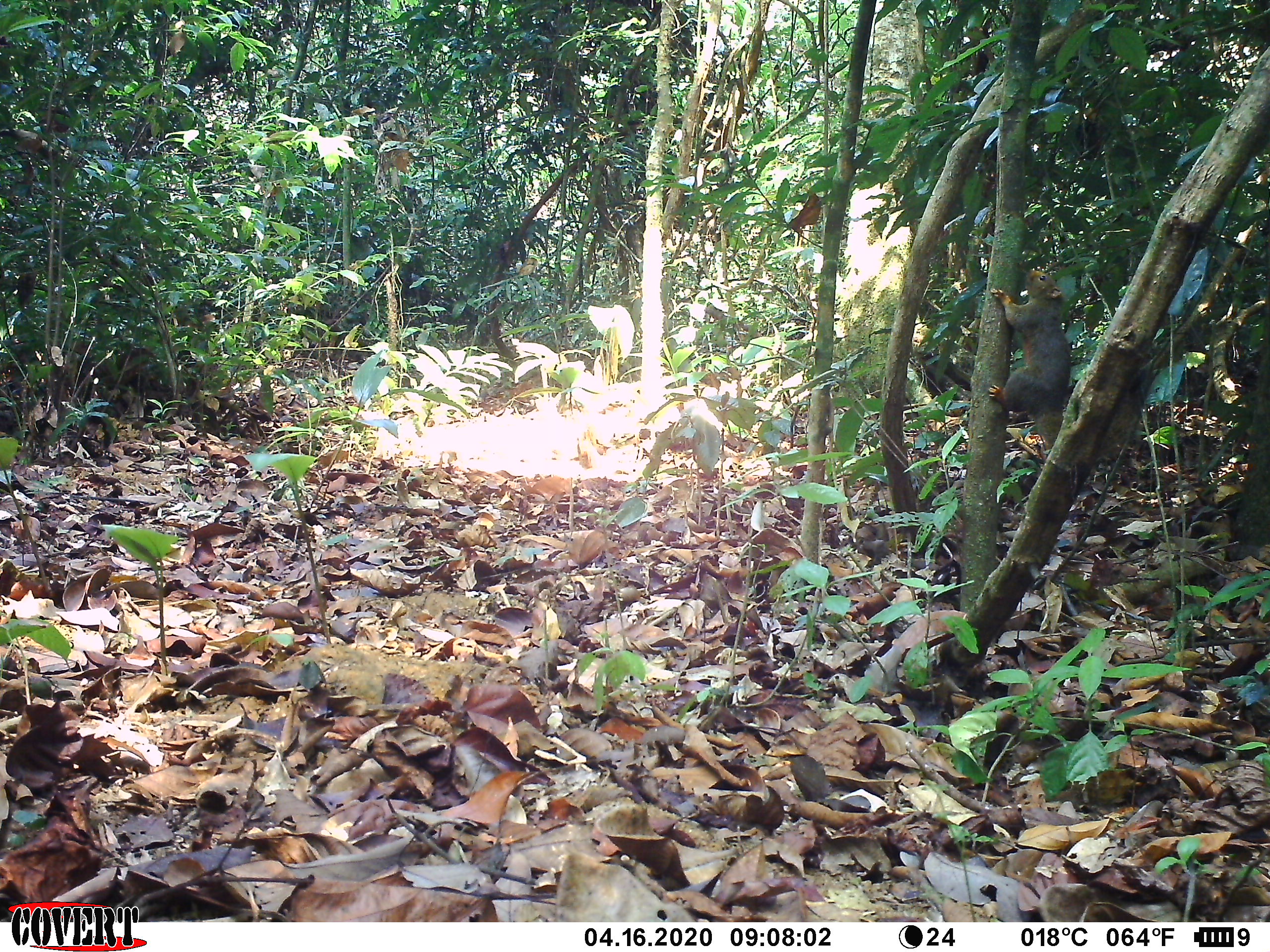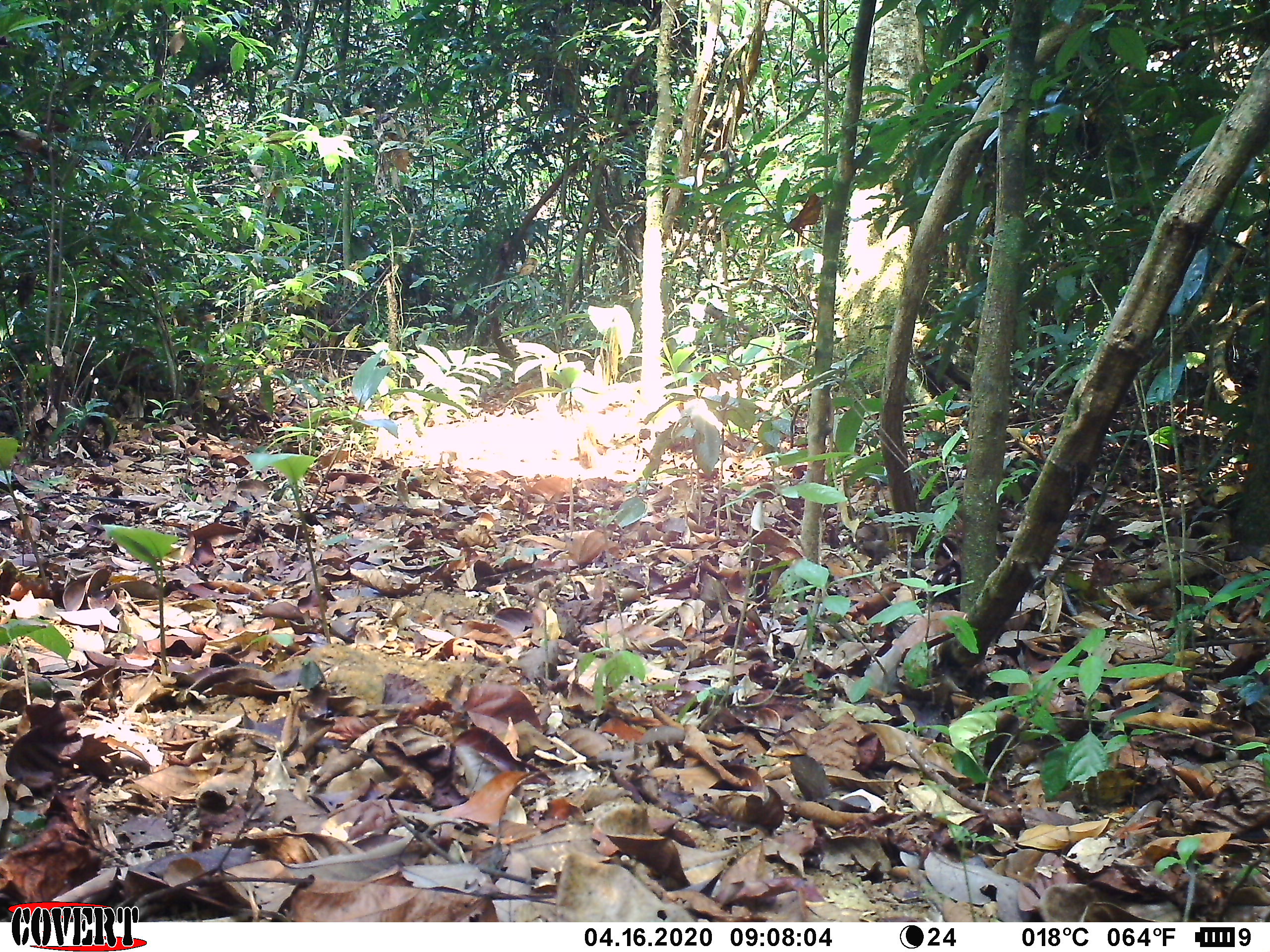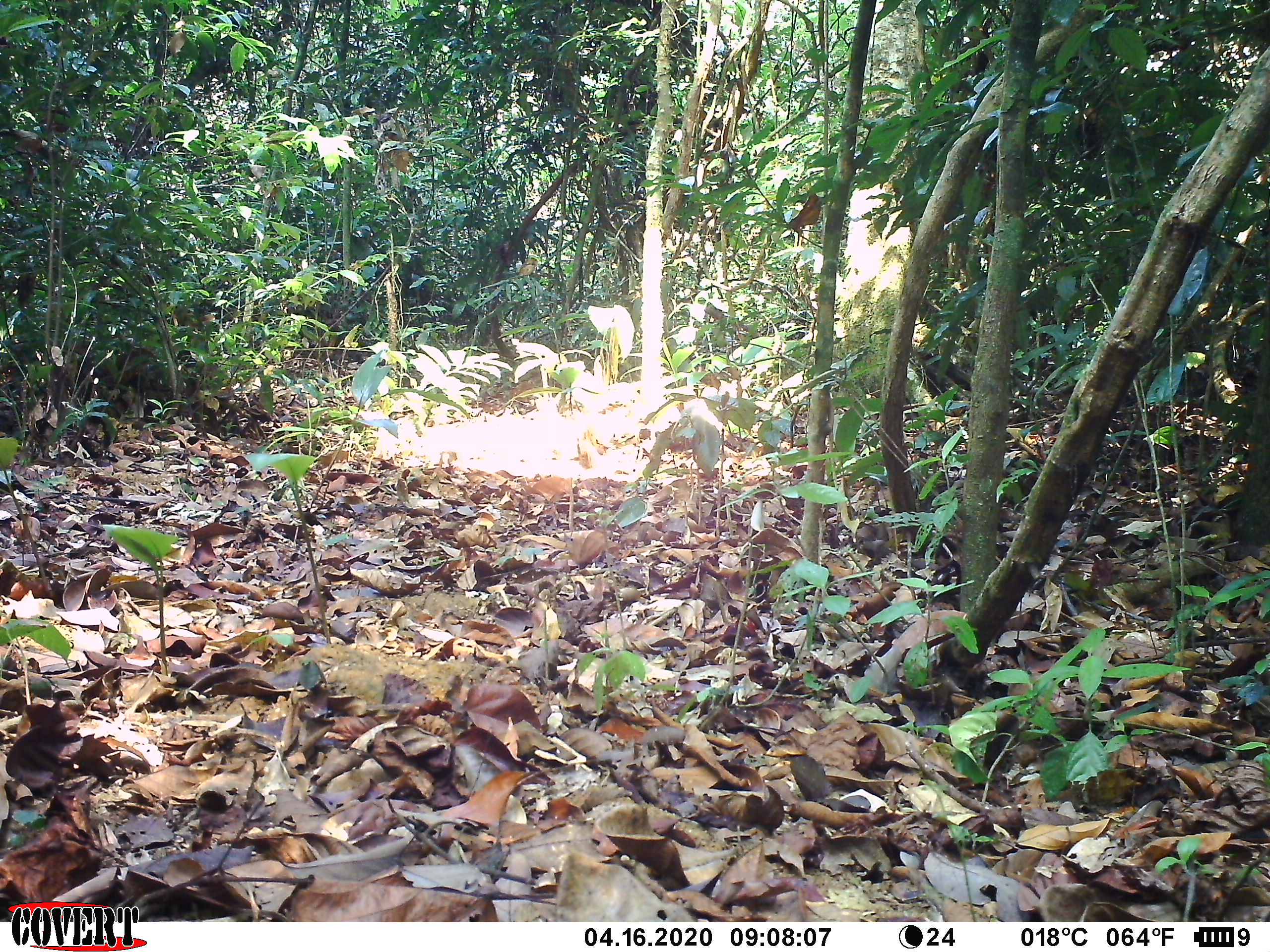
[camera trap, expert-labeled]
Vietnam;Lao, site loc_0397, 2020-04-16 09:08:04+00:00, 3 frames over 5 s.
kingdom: Animalia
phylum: Chordata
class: Mammalia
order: Rodentia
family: Sciuridae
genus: Callosciurus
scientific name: Callosciurus erythraeus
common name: pallas's squirrel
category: pallass squirrel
Pallass squirrel (pallas's squirrel) (Callosciurus erythraeus). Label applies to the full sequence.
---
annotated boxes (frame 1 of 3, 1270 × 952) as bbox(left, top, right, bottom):
pallass squirrel: bbox(987, 267, 1072, 450)